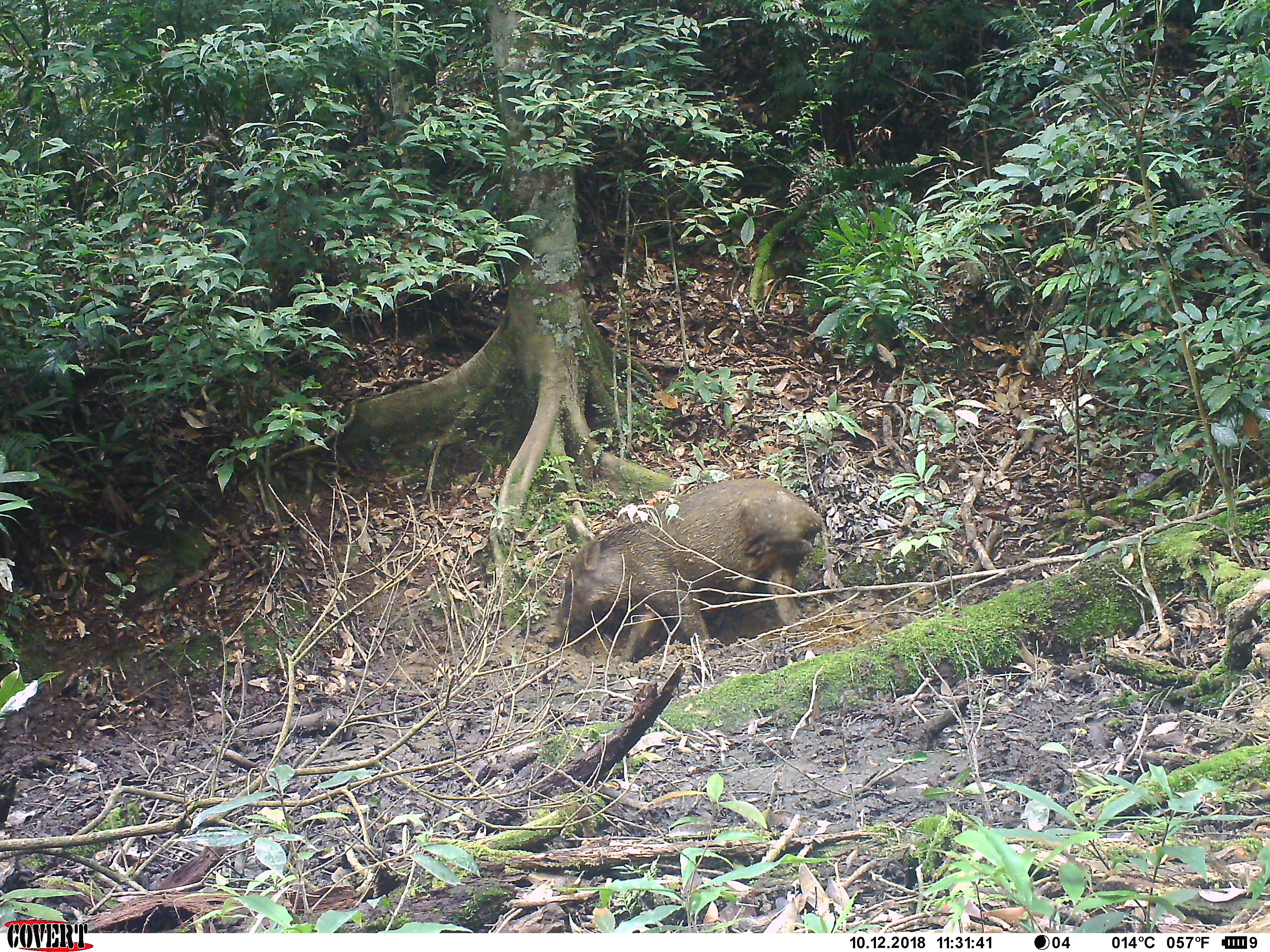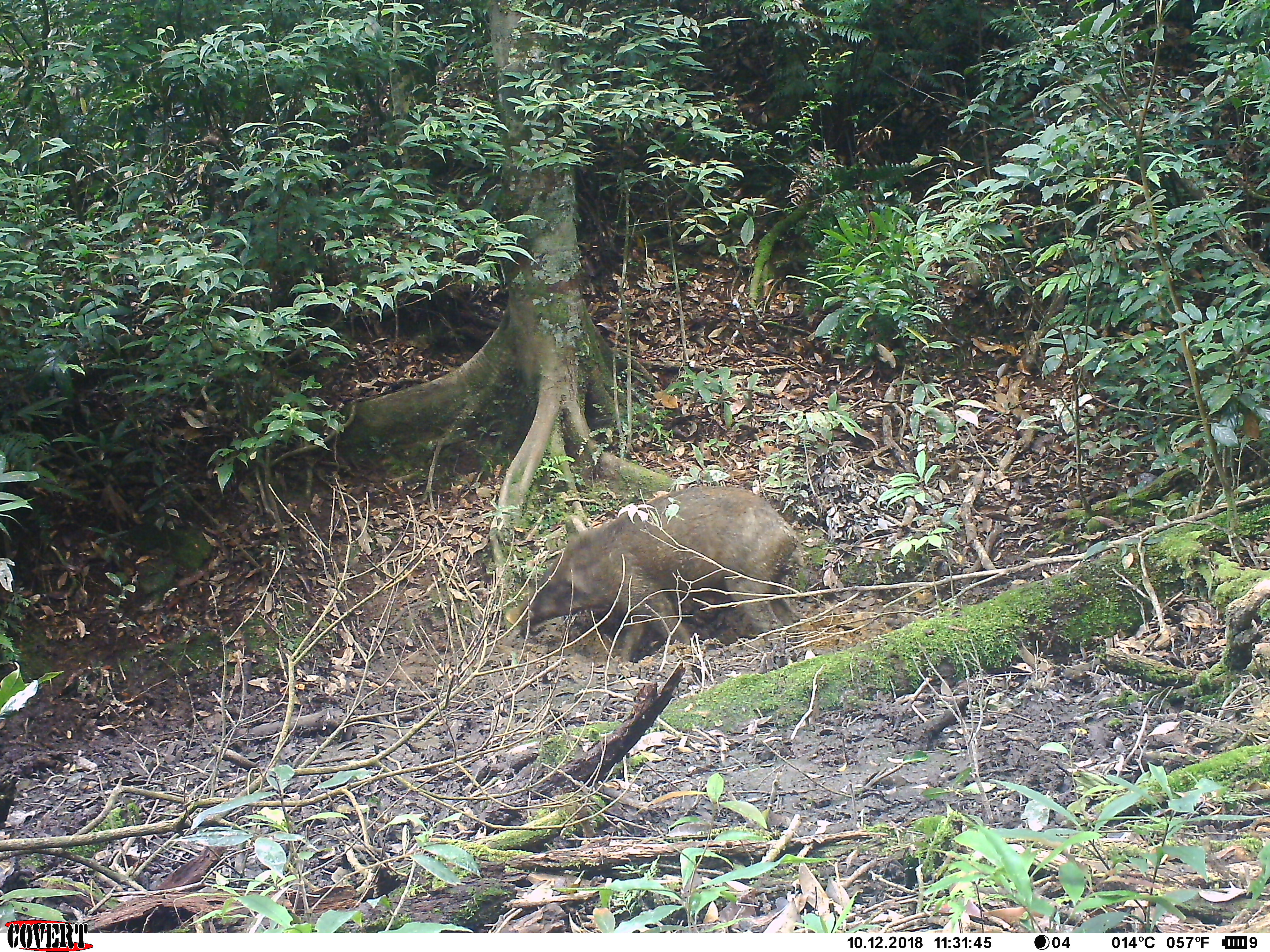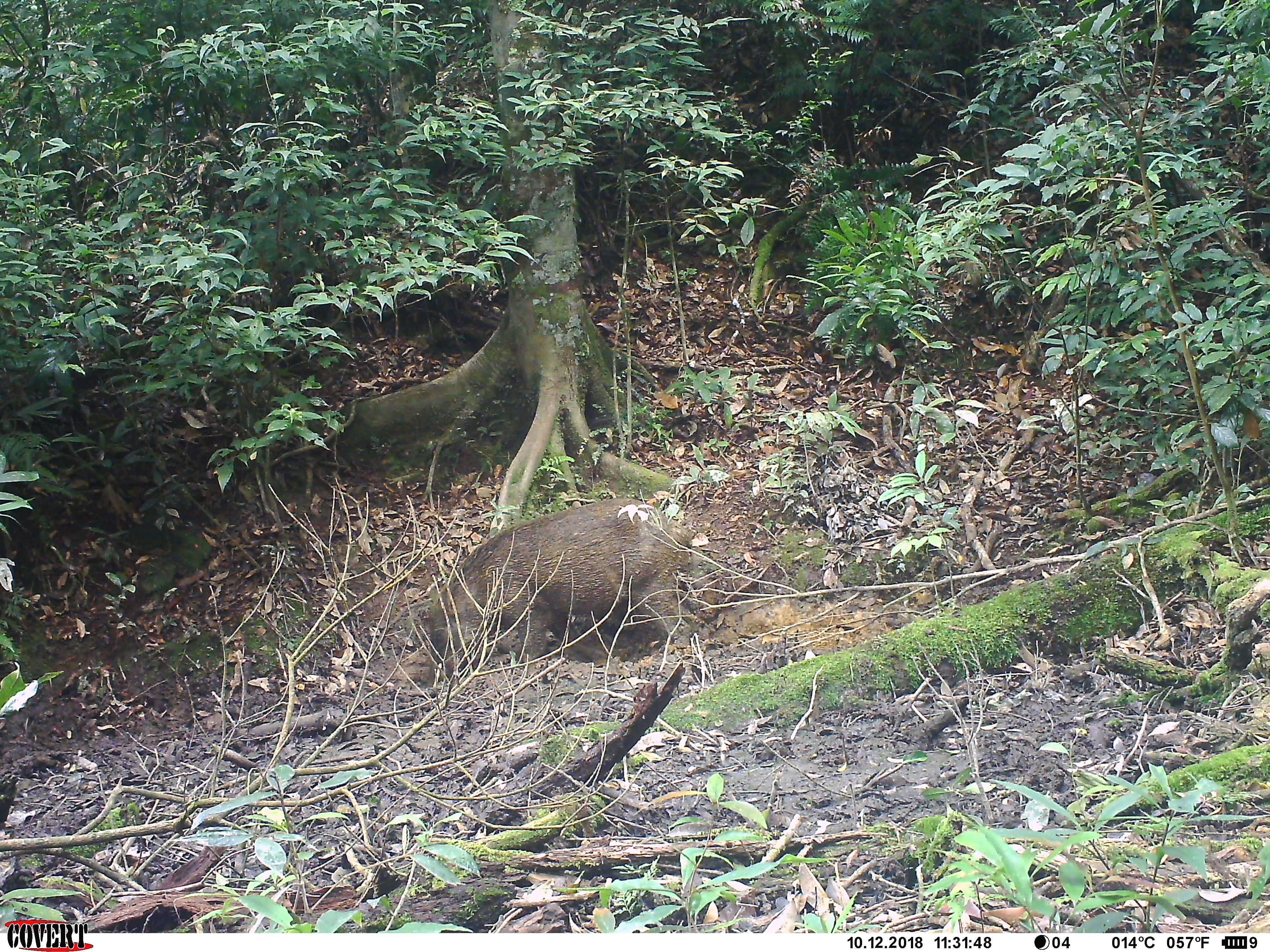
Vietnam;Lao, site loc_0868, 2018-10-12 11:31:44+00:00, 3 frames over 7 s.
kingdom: Animalia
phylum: Chordata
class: Mammalia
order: Artiodactyla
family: Suidae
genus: Sus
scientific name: Sus scrofa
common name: eurasian wild pig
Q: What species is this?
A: Eurasian wild pig (Sus scrofa).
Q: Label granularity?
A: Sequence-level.